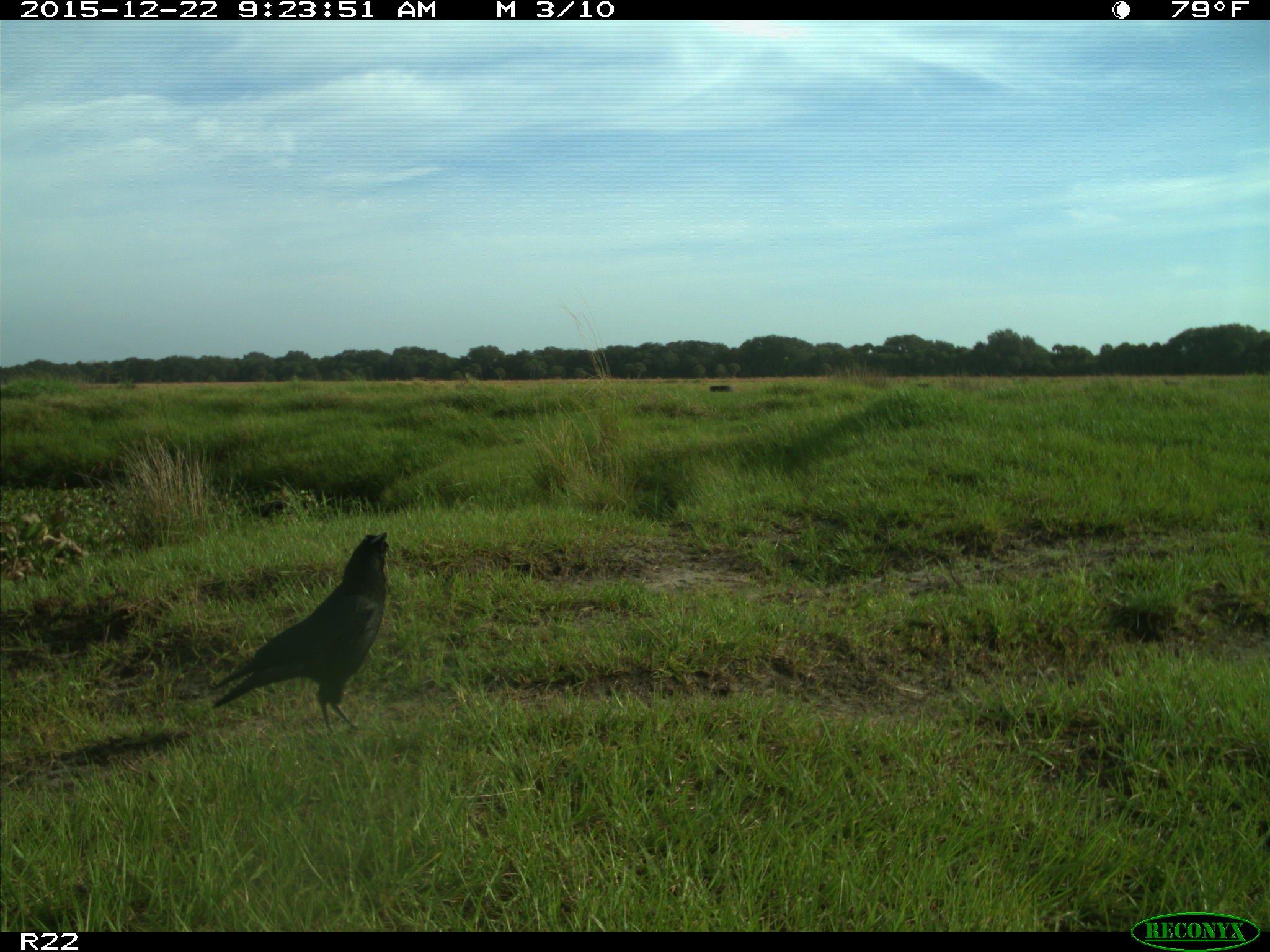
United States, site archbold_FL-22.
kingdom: Animalia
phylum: Chordata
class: Aves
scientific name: Aves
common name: birds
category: unidentified bird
Unidentified bird (birds) (Aves).